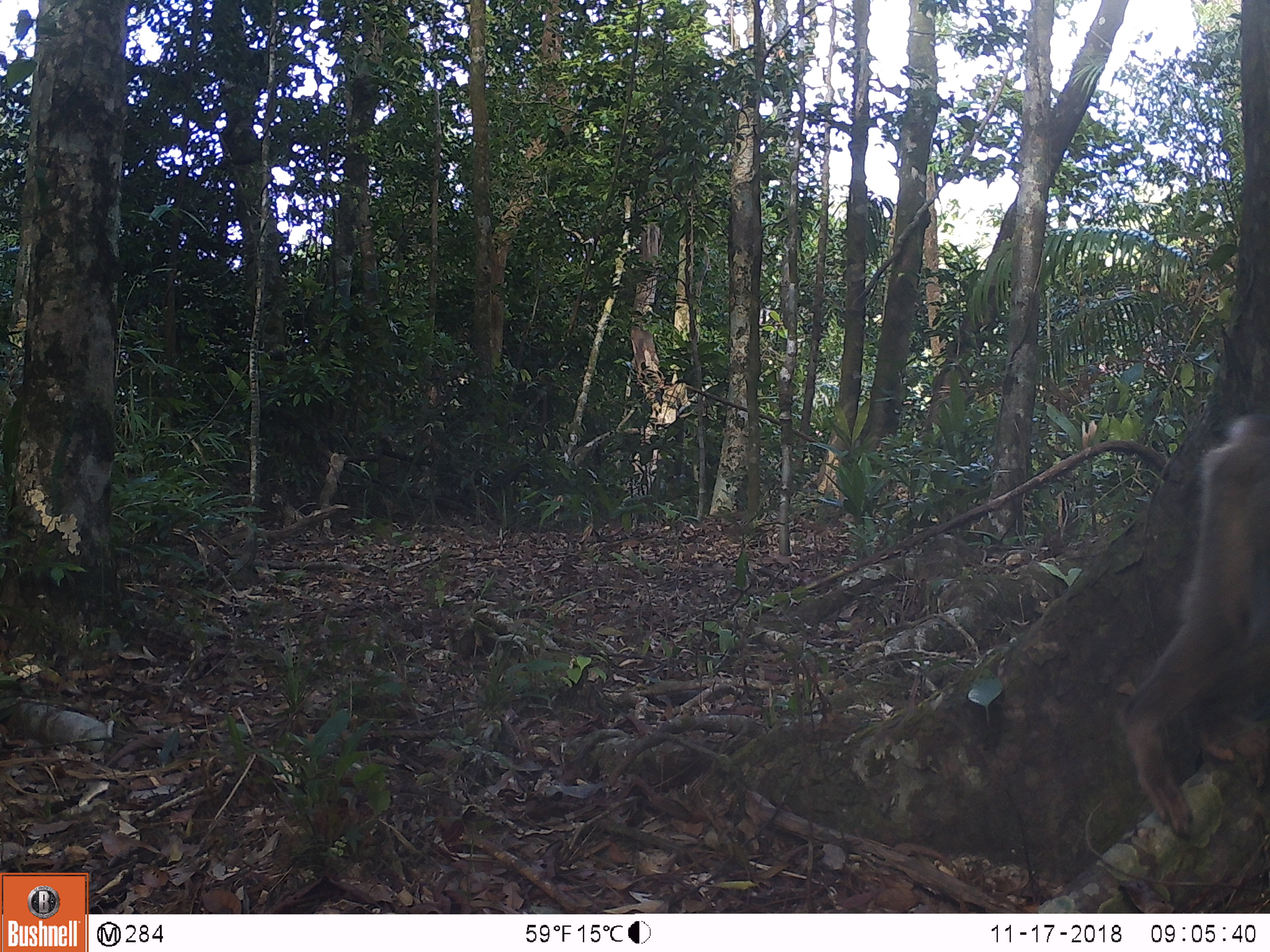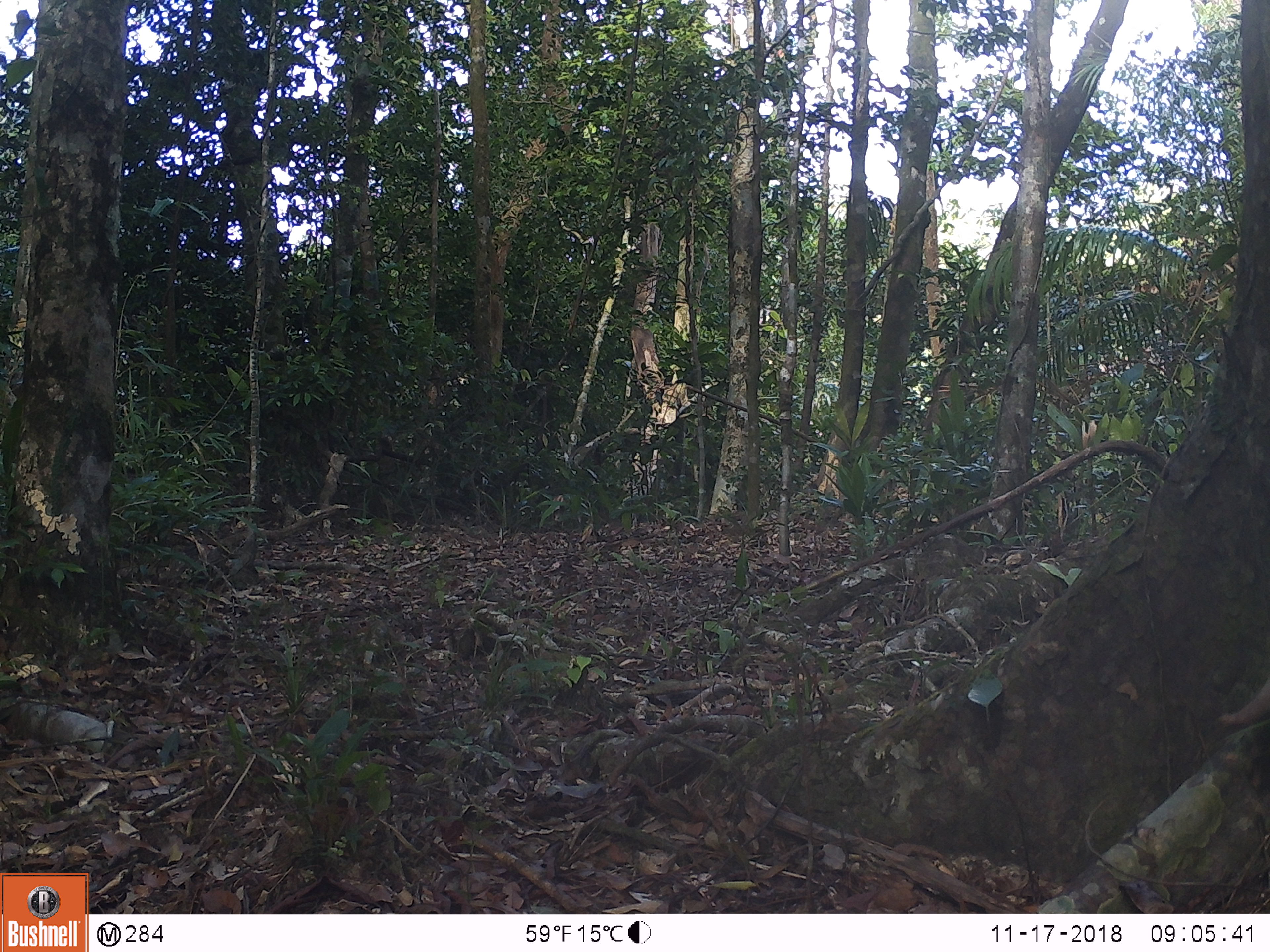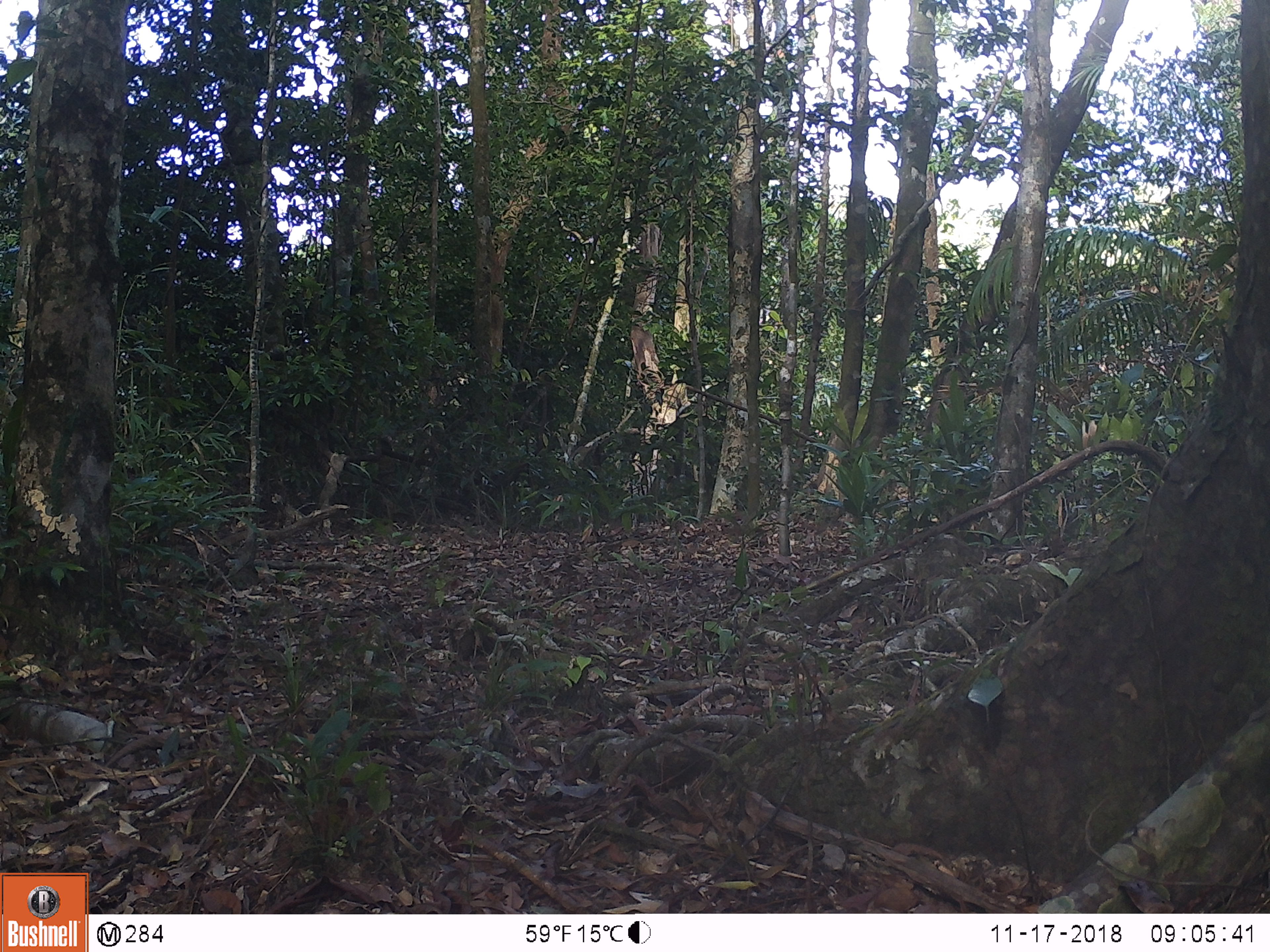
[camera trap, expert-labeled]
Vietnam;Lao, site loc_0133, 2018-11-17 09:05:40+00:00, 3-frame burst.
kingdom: Animalia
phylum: Chordata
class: Mammalia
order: Primates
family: Cercopithecidae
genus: Macaca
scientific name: Macaca nemestrina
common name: pig-tailed macaque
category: pig tailed macaque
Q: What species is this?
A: Pig tailed macaque (pig-tailed macaque) (Macaca nemestrina).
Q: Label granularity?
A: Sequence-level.